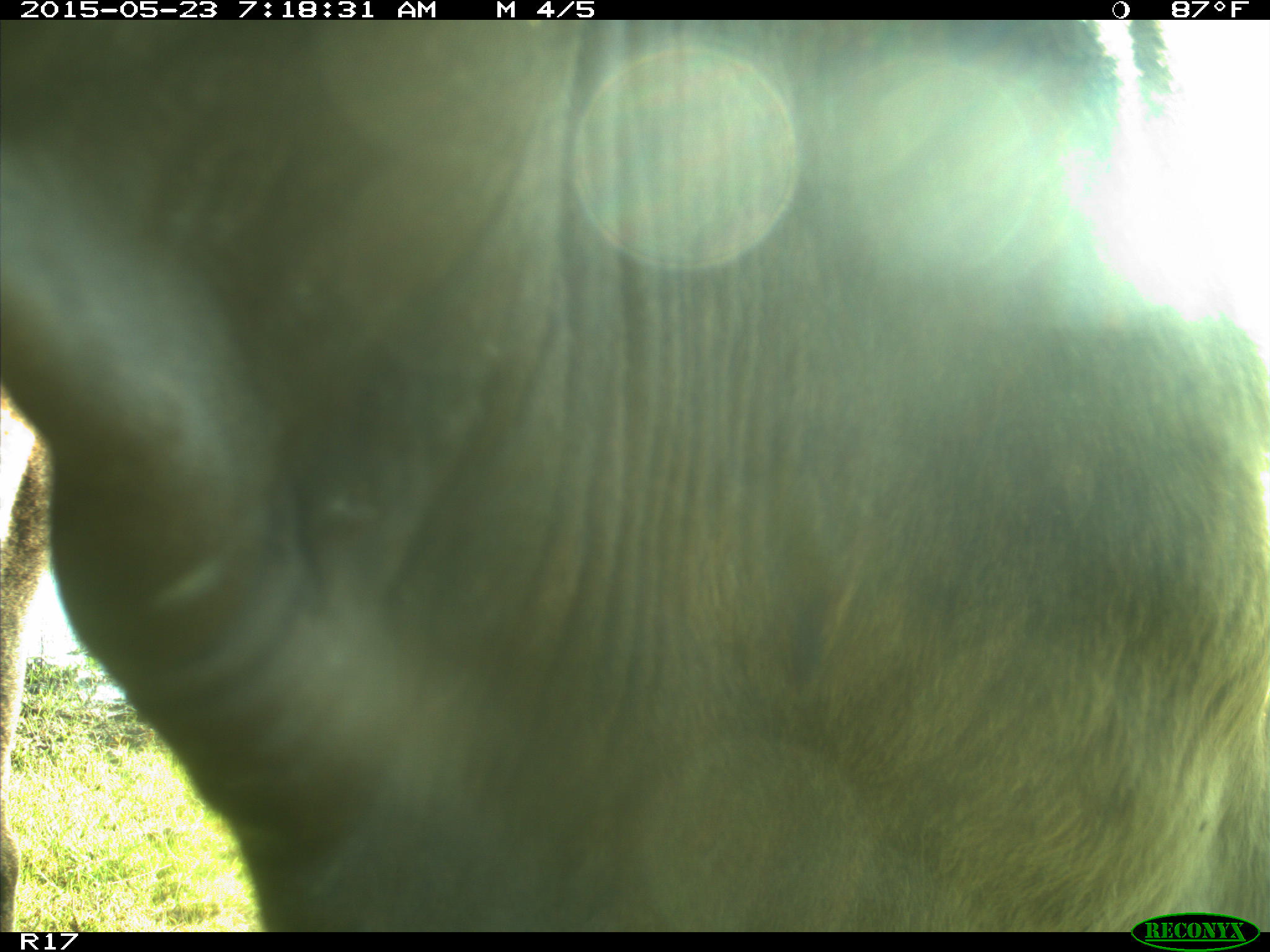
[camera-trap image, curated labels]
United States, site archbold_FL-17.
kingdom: Animalia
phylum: Chordata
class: Mammalia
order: Artiodactyla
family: Bovidae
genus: Bos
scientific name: Bos taurus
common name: domestic cow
Bos taurus (domestic cow).